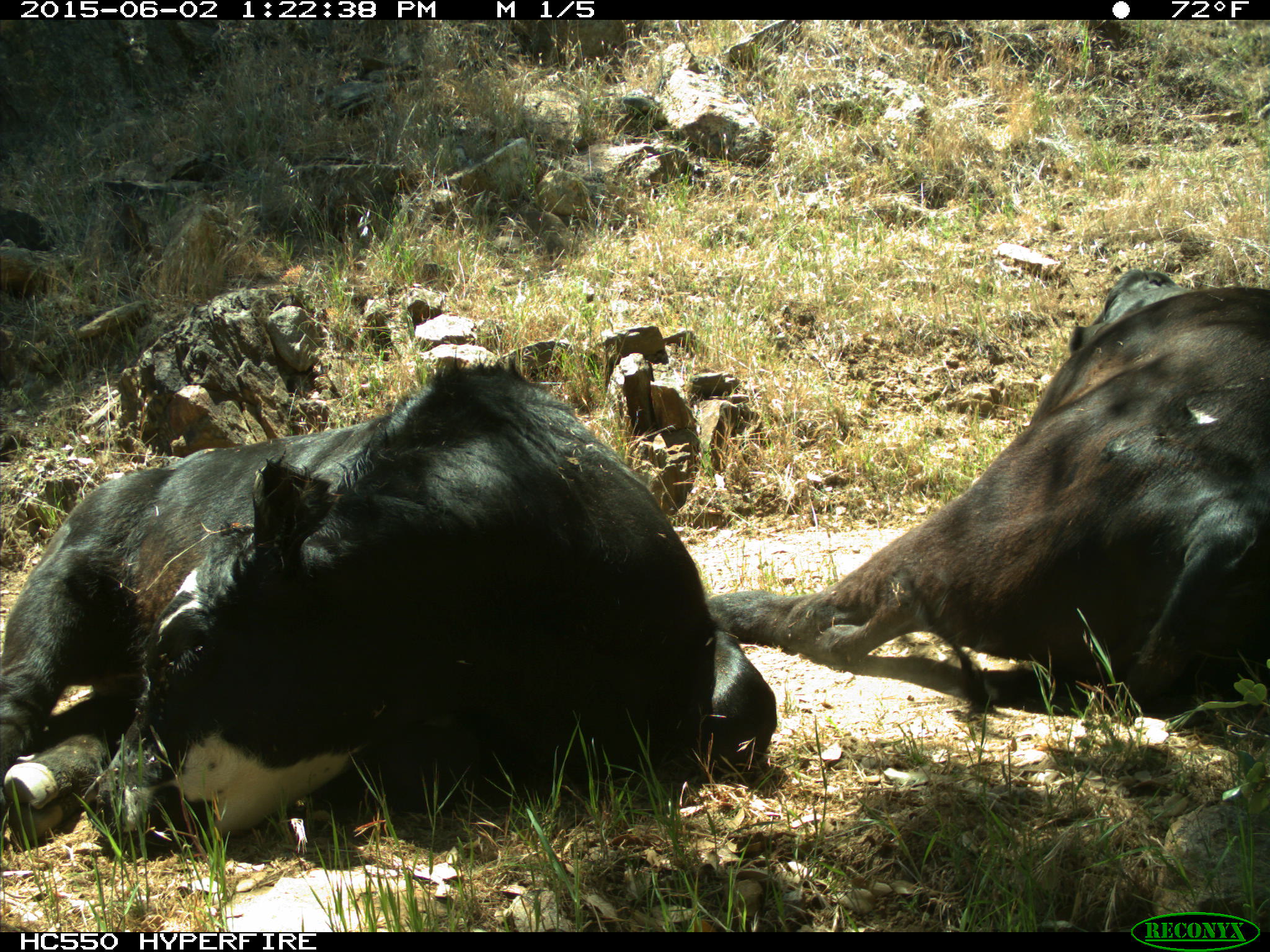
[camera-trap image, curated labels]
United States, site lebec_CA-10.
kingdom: Animalia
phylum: Chordata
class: Mammalia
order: Artiodactyla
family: Bovidae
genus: Bos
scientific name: Bos taurus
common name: domestic cow